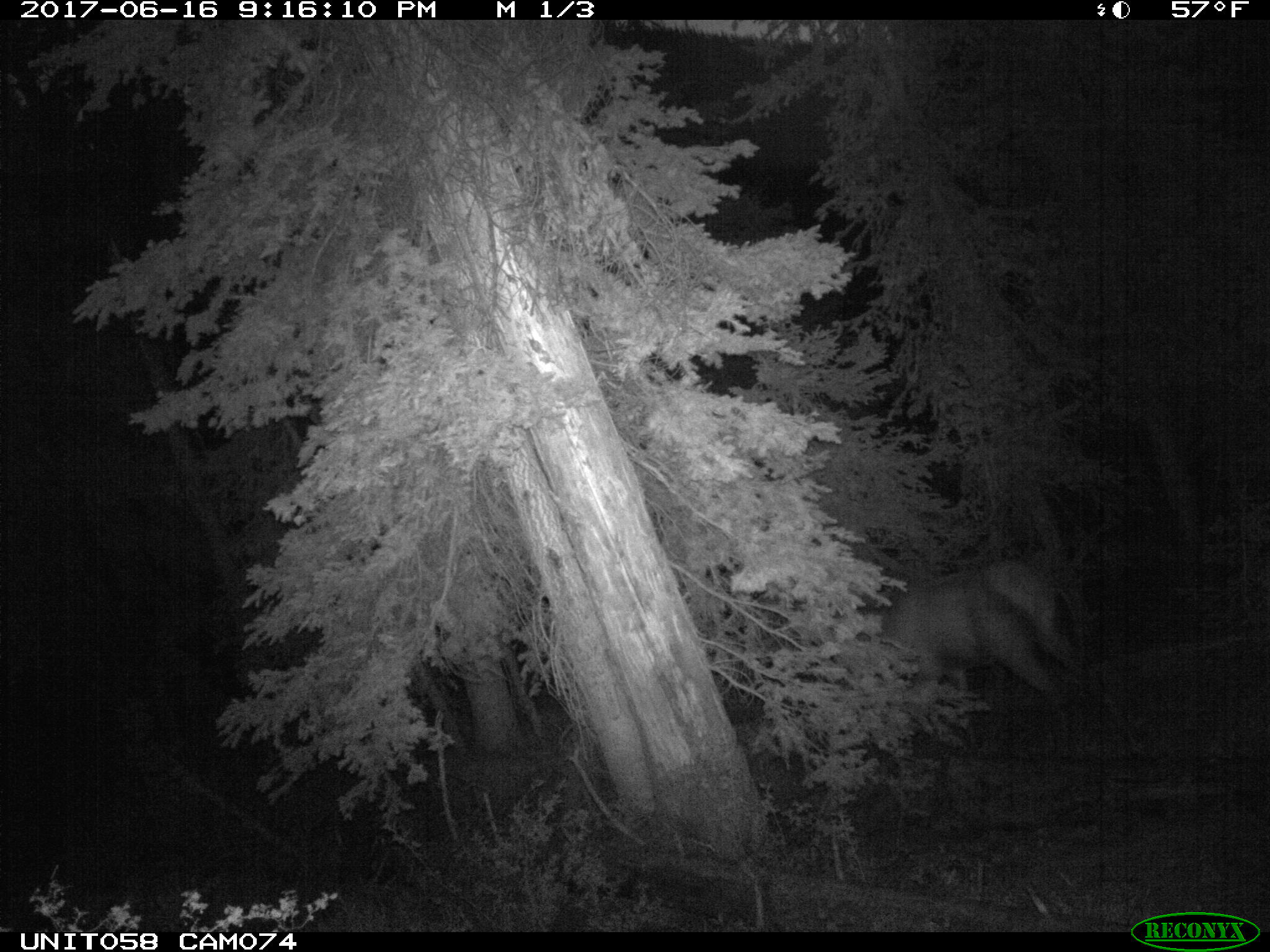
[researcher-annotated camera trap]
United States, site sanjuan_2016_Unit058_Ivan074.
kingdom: Animalia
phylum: Chordata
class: Mammalia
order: Artiodactyla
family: Cervidae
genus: Cervus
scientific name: Cervus elaphus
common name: red deer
Cervus elaphus (red deer).